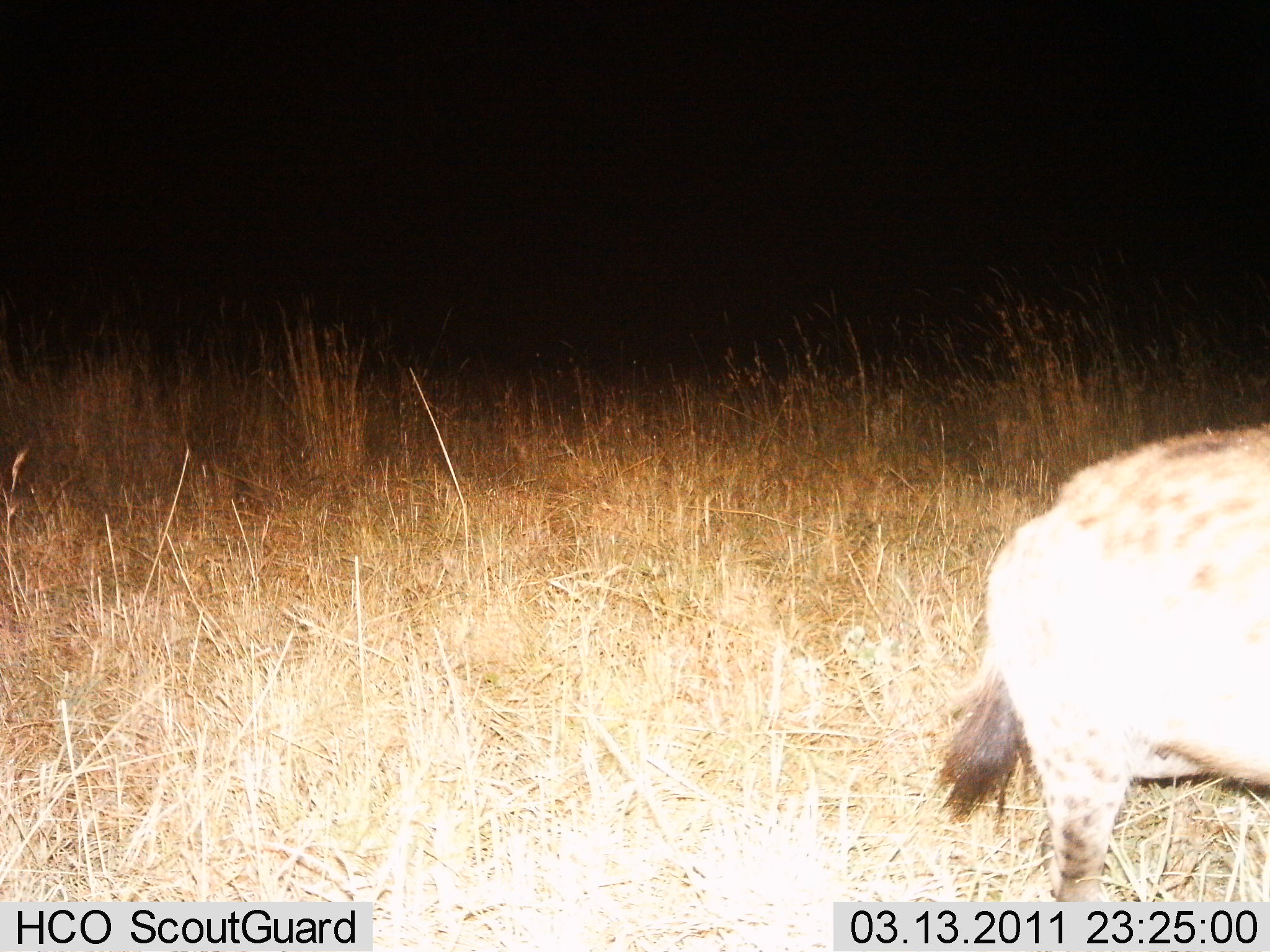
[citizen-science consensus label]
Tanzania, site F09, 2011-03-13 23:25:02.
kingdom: Animalia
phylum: Chordata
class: Mammalia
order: Carnivora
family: Hyaenidae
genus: Crocuta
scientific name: Crocuta crocuta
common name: spotted hyena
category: hyenaspotted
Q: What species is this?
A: Hyenaspotted (spotted hyena) (Crocuta crocuta).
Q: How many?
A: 1.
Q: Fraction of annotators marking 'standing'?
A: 87%.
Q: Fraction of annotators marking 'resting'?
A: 0%.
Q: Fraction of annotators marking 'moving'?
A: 13%.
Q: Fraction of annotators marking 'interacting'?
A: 0%.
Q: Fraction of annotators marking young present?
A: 0%.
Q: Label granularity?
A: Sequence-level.